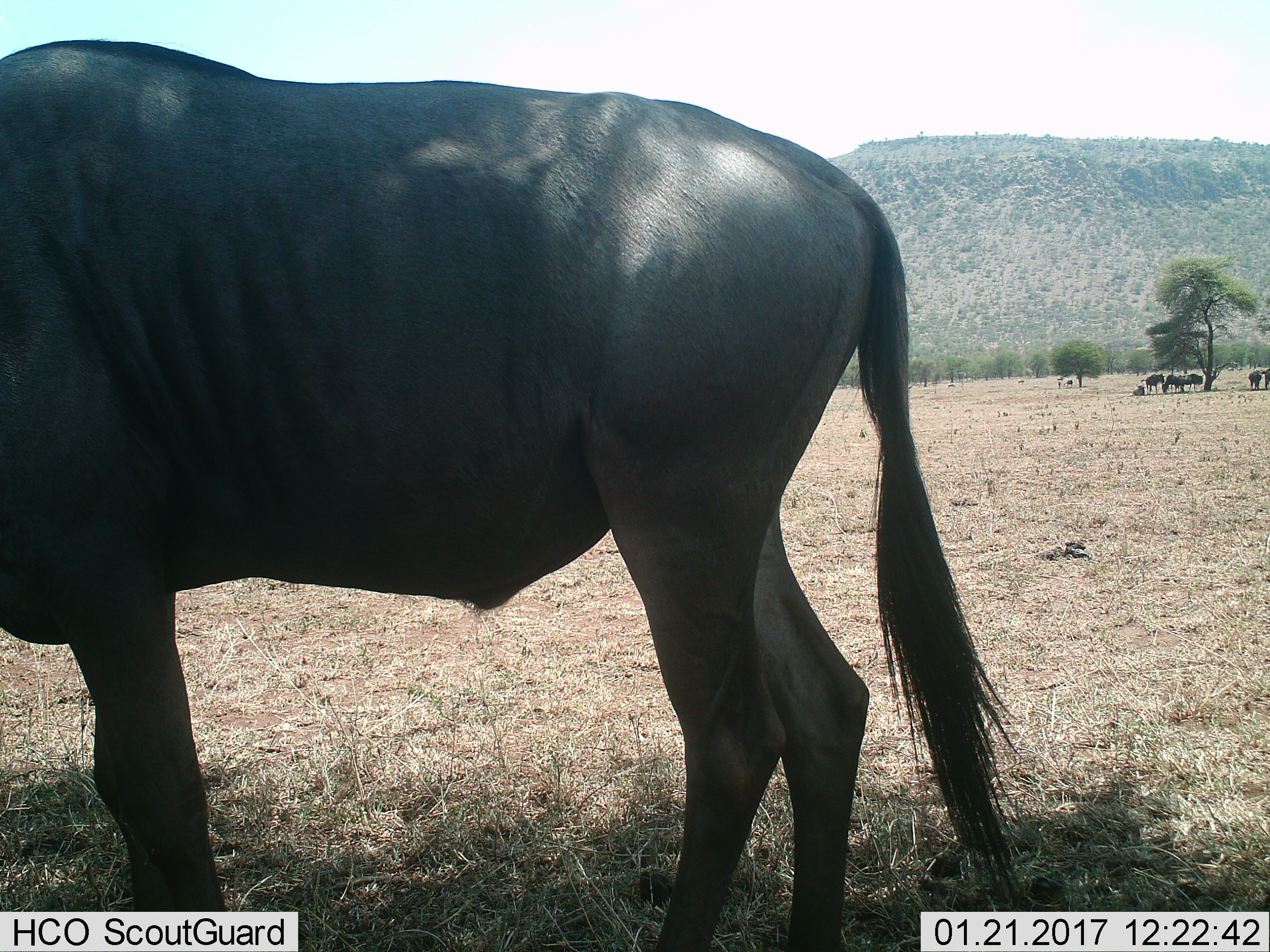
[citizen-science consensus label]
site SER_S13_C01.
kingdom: Animalia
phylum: Chordata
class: Mammalia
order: Artiodactyla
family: Bovidae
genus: Connochaetes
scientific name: Connochaetes taurinus taurinus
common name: blue wildebeest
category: wildebeestblue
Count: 8.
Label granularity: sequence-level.